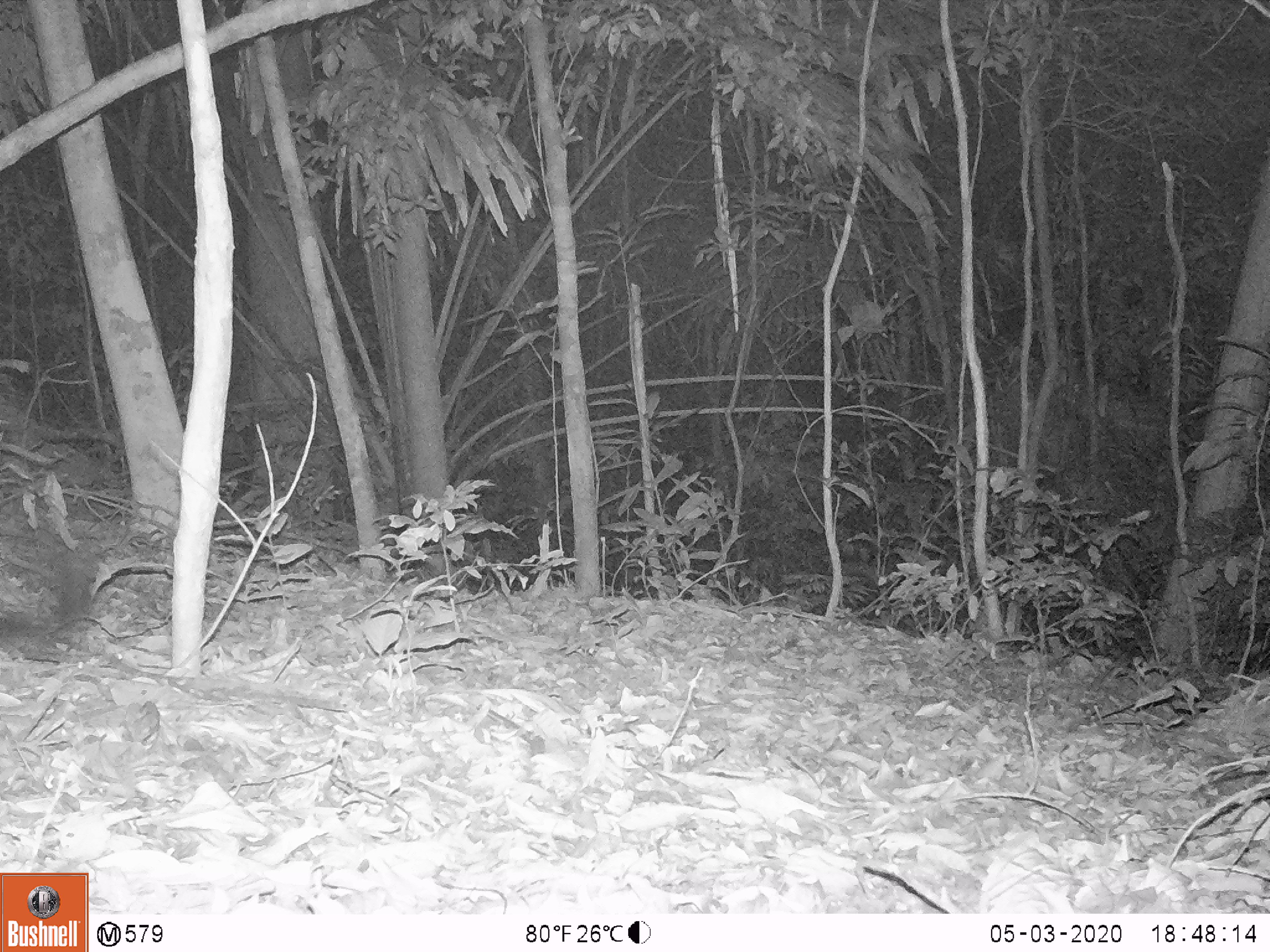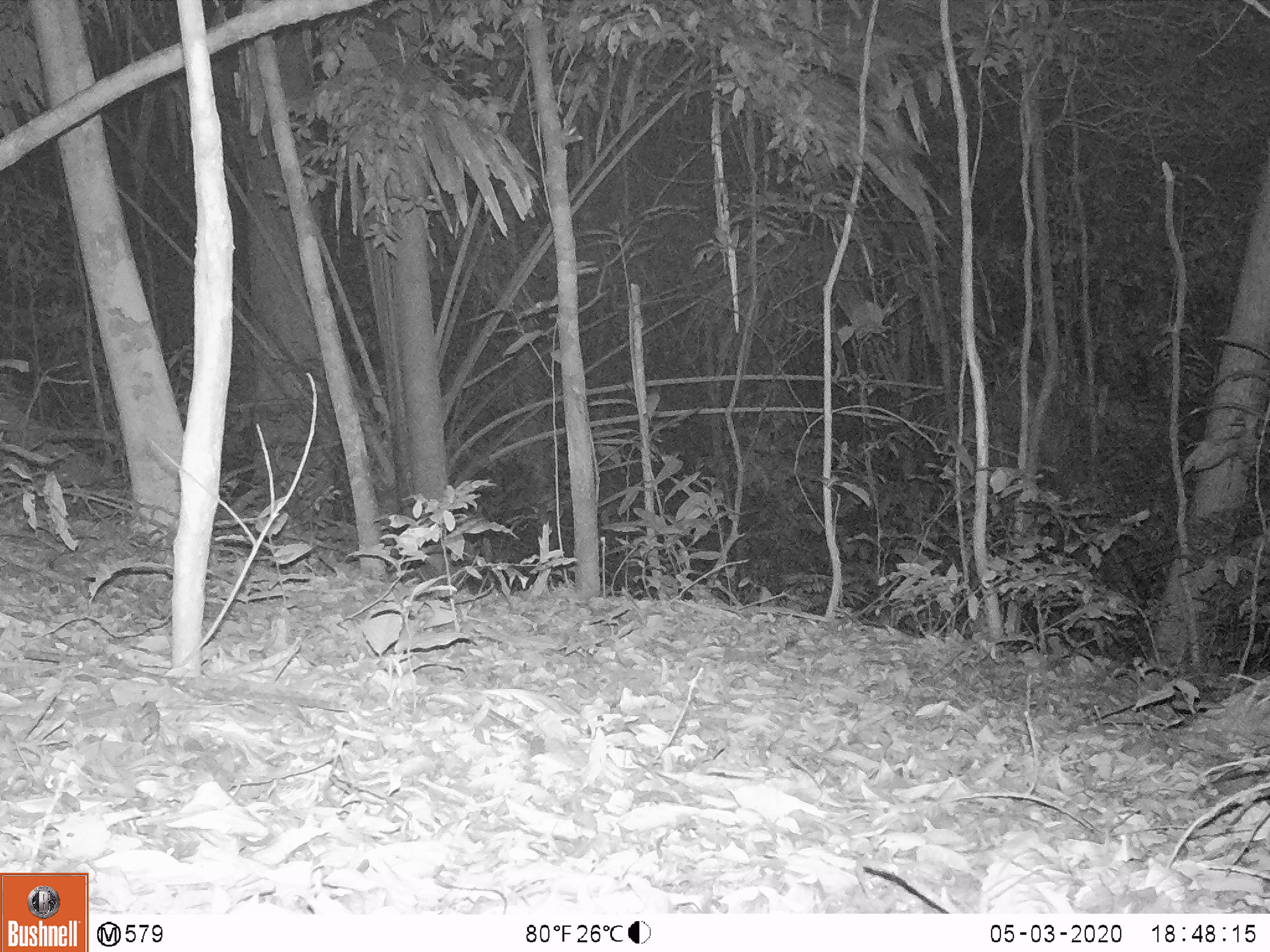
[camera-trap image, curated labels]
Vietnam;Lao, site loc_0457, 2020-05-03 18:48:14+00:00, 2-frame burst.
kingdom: Animalia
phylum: Chordata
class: Mammalia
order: Carnivora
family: Viverridae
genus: Paradoxurus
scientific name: Paradoxurus hermaphroditus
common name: common palm civet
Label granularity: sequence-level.